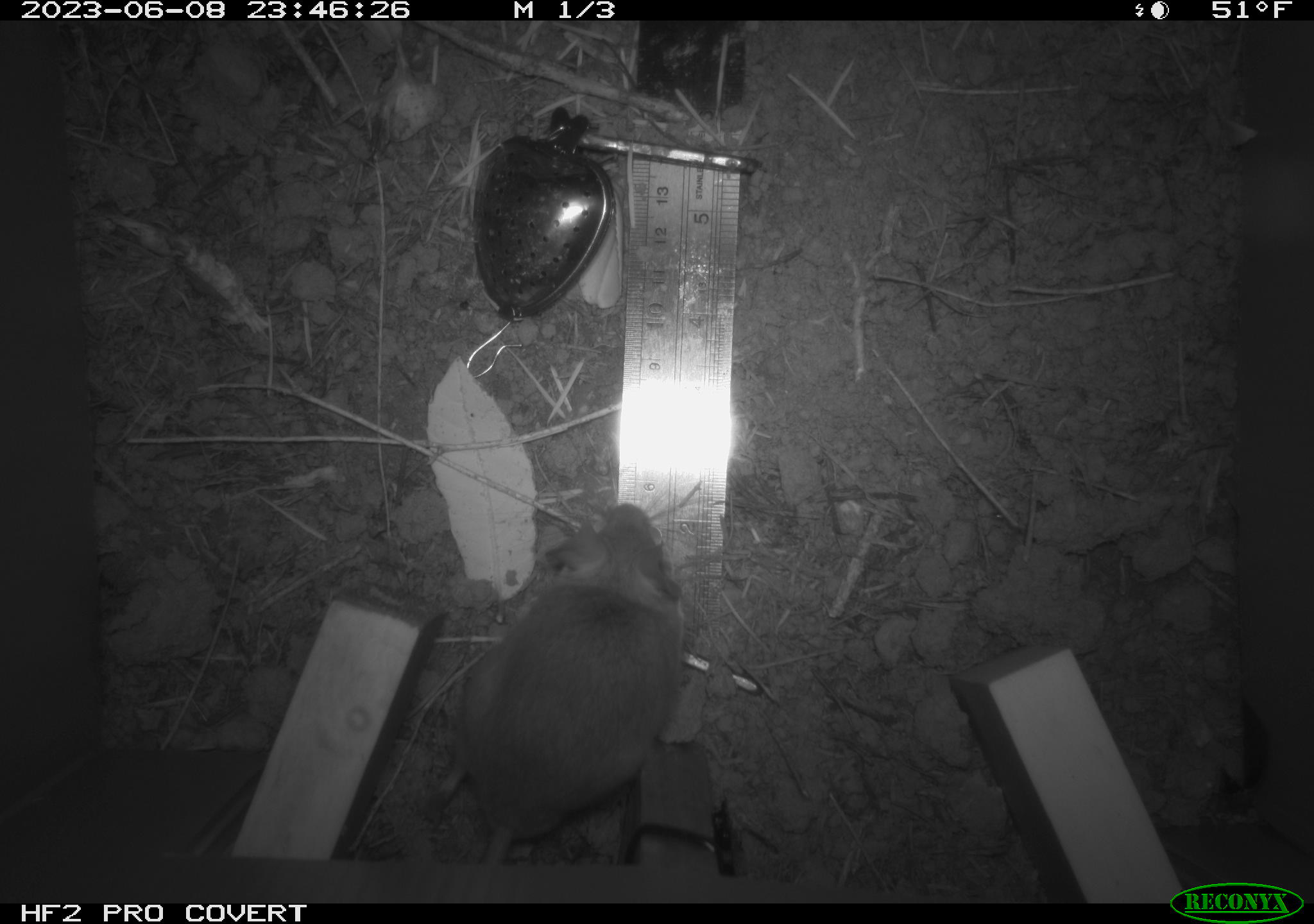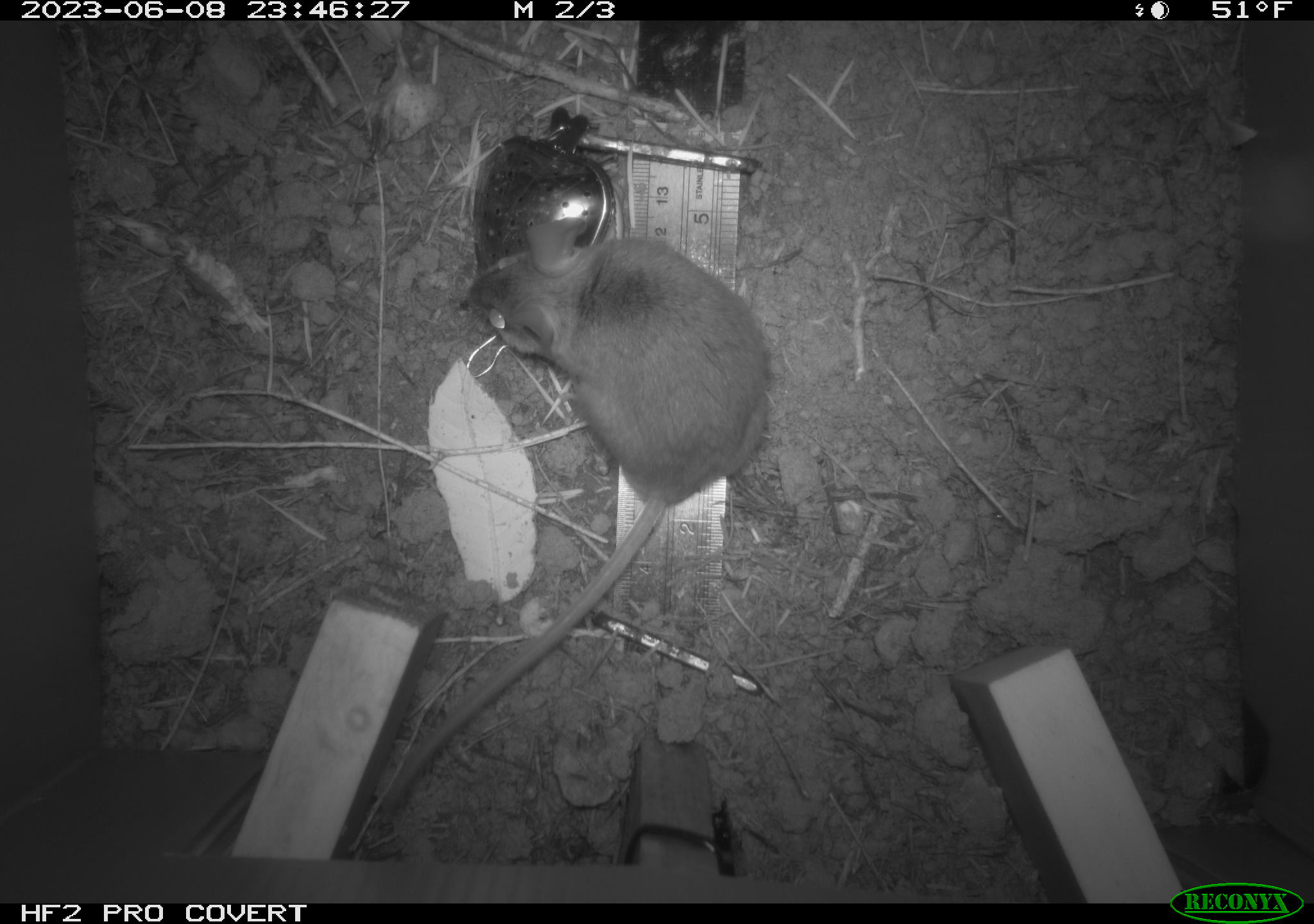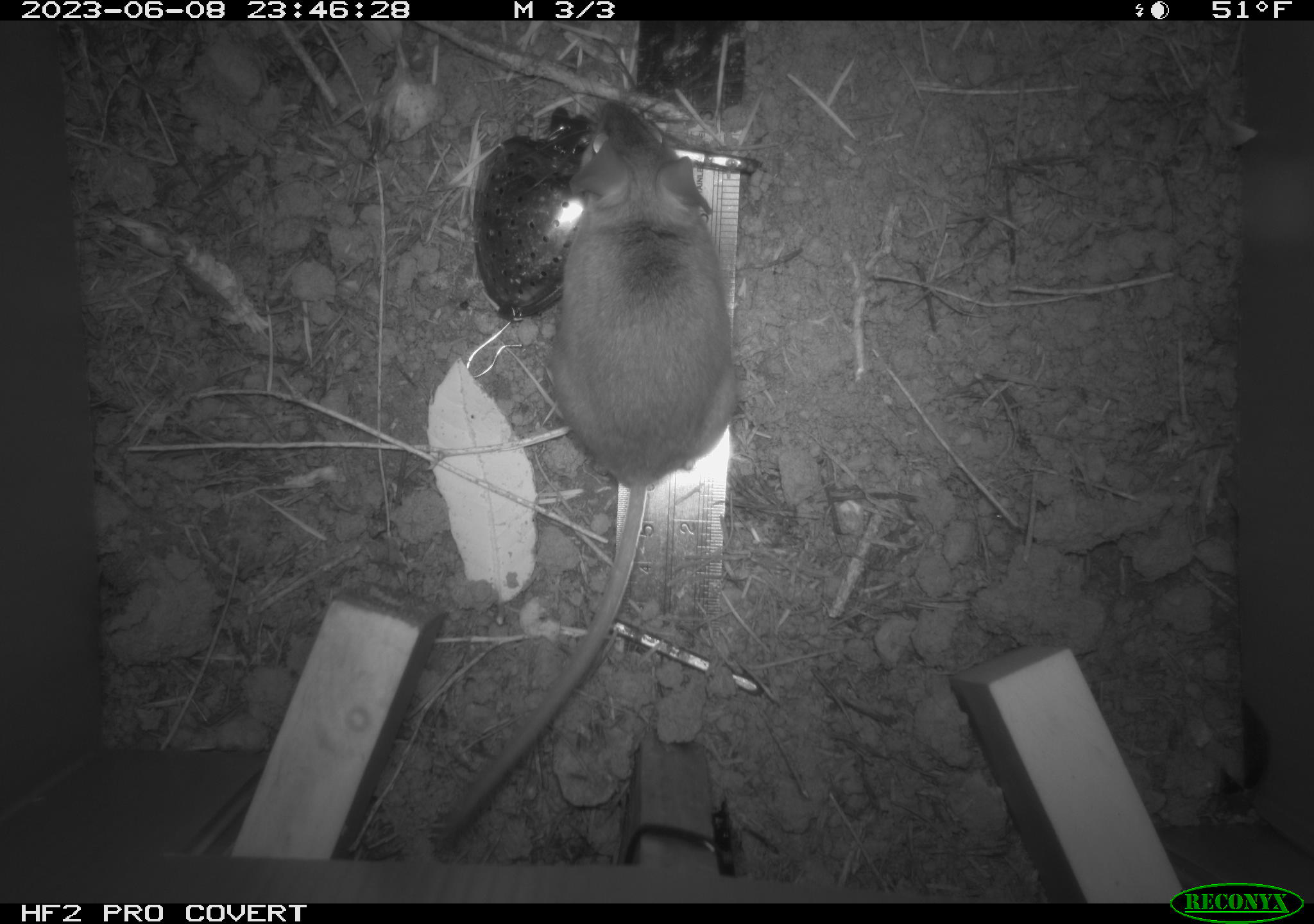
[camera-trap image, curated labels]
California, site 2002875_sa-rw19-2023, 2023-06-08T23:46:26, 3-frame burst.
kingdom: Animalia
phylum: Chordata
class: Mammalia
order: Rodentia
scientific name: Rodentia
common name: mouse species